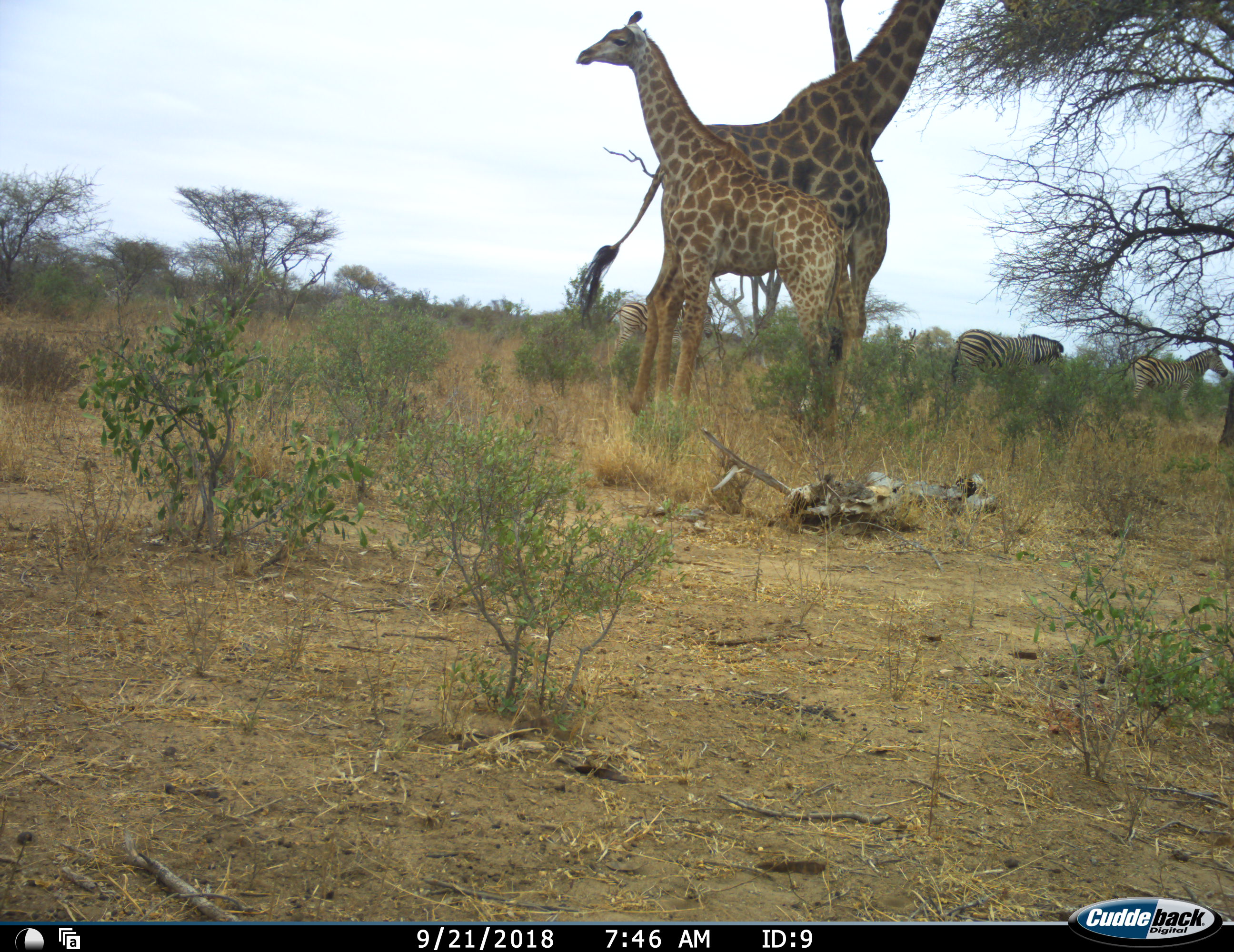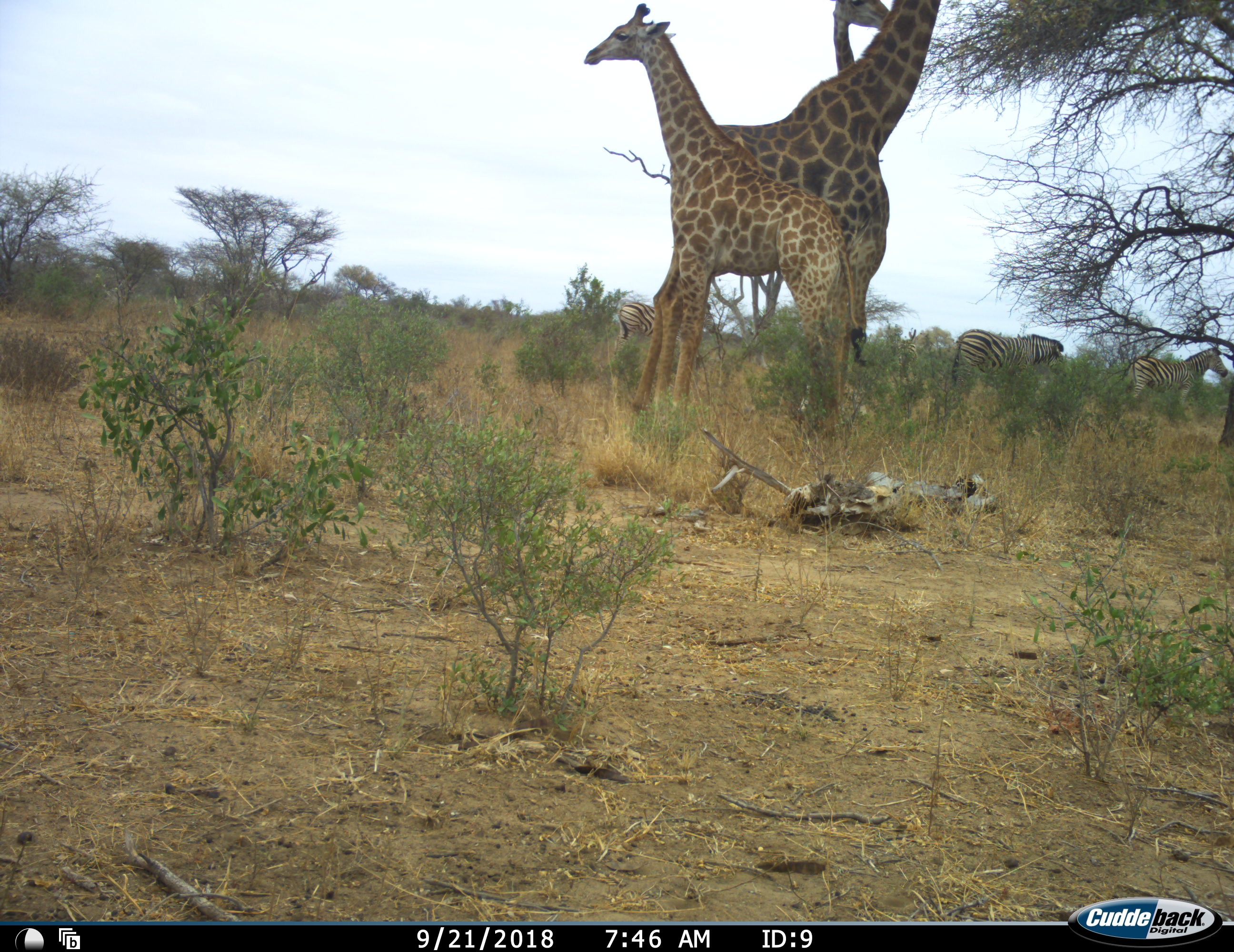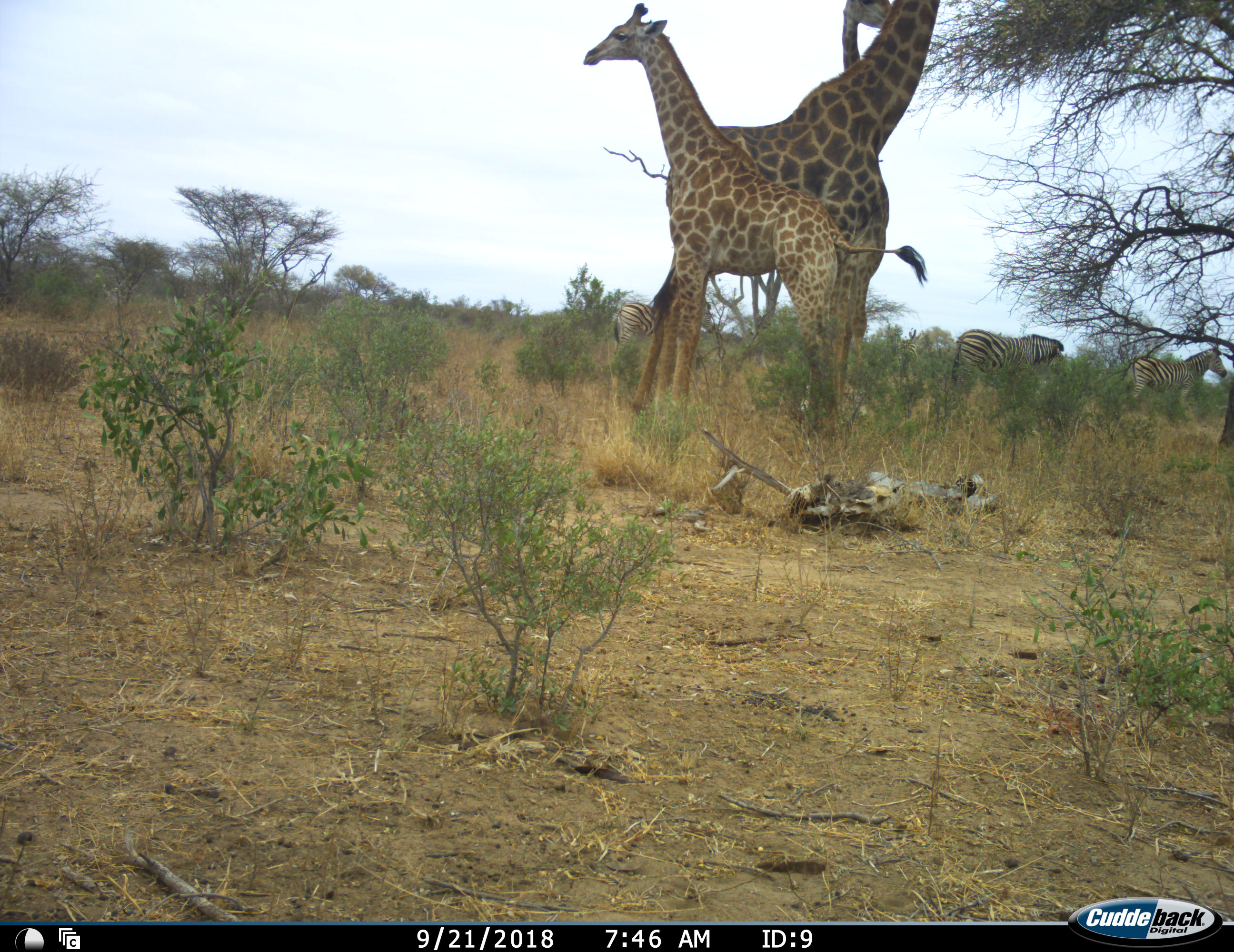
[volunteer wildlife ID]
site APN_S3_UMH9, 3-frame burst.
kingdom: Animalia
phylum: Chordata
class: Mammalia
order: Artiodactyla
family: Giraffidae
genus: Giraffa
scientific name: Giraffa camelopardalis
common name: giraffe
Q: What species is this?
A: Giraffe (Giraffa camelopardalis).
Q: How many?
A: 3.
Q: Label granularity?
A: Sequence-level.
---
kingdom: Animalia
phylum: Chordata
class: Mammalia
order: Perissodactyla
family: Equidae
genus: Equus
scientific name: Equus quagga burchellii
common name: burchell's zebra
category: zebraburchells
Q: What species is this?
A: Zebraburchells (burchell's zebra) (Equus quagga burchellii).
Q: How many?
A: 3.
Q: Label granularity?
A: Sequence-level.